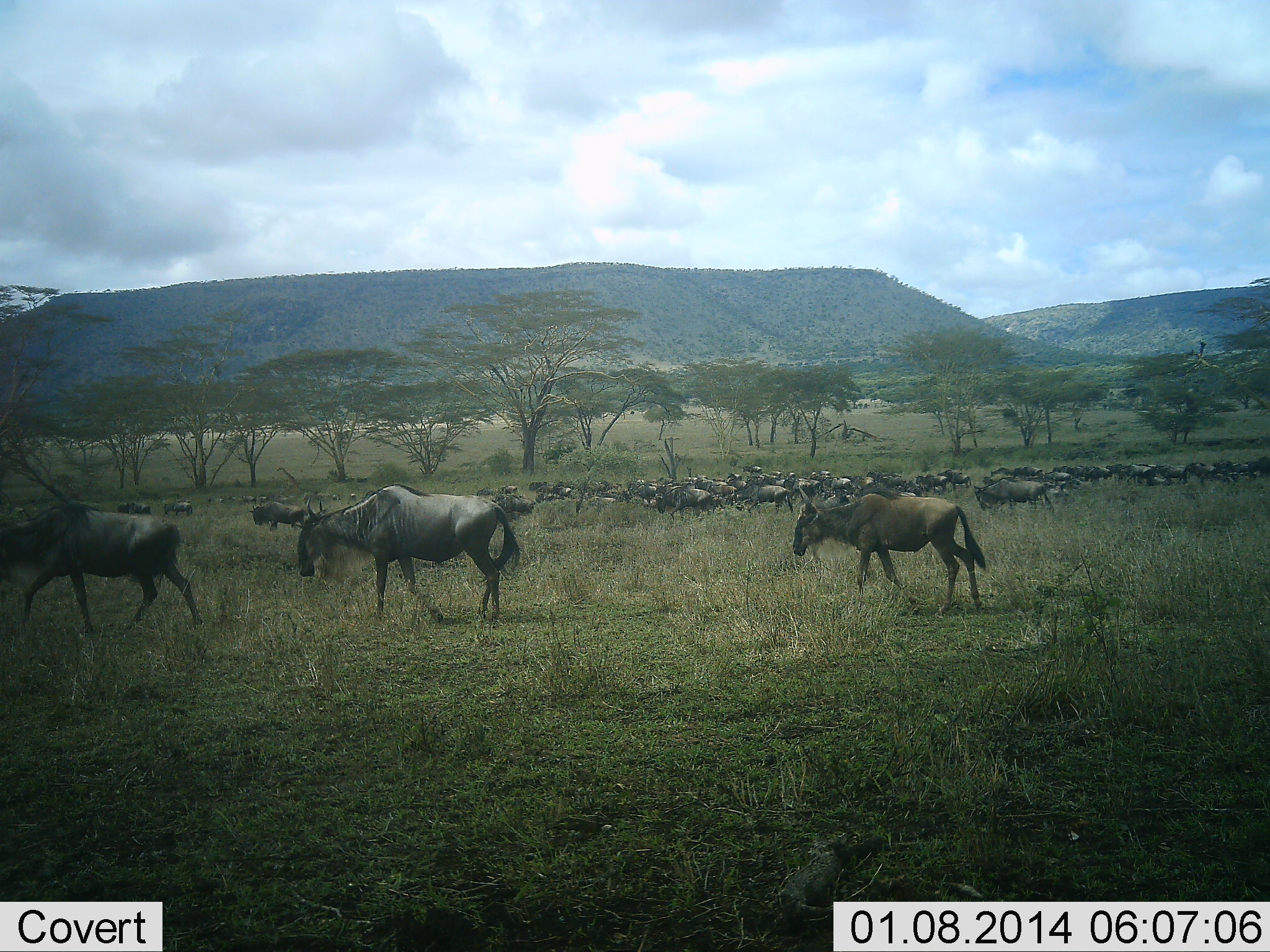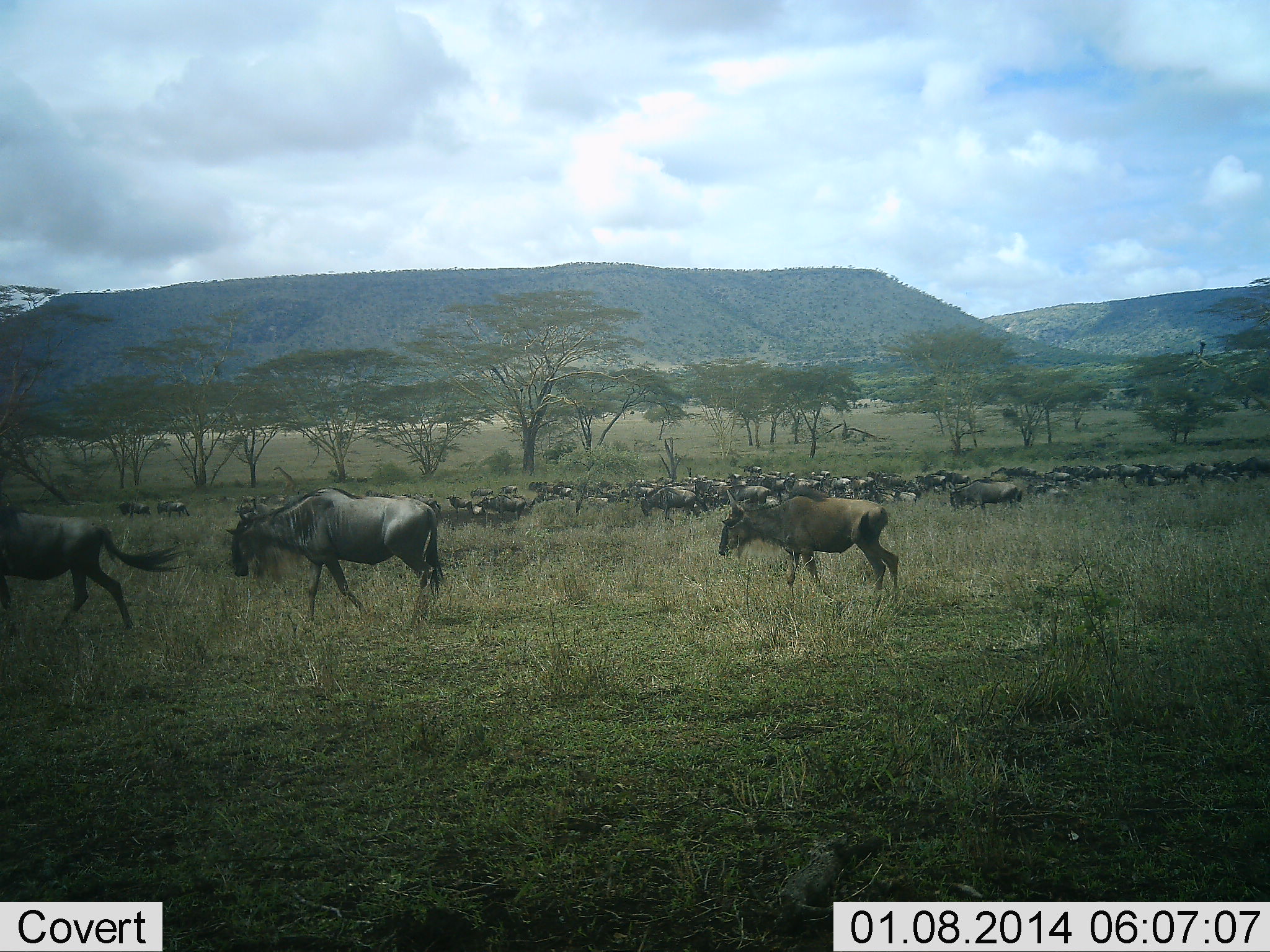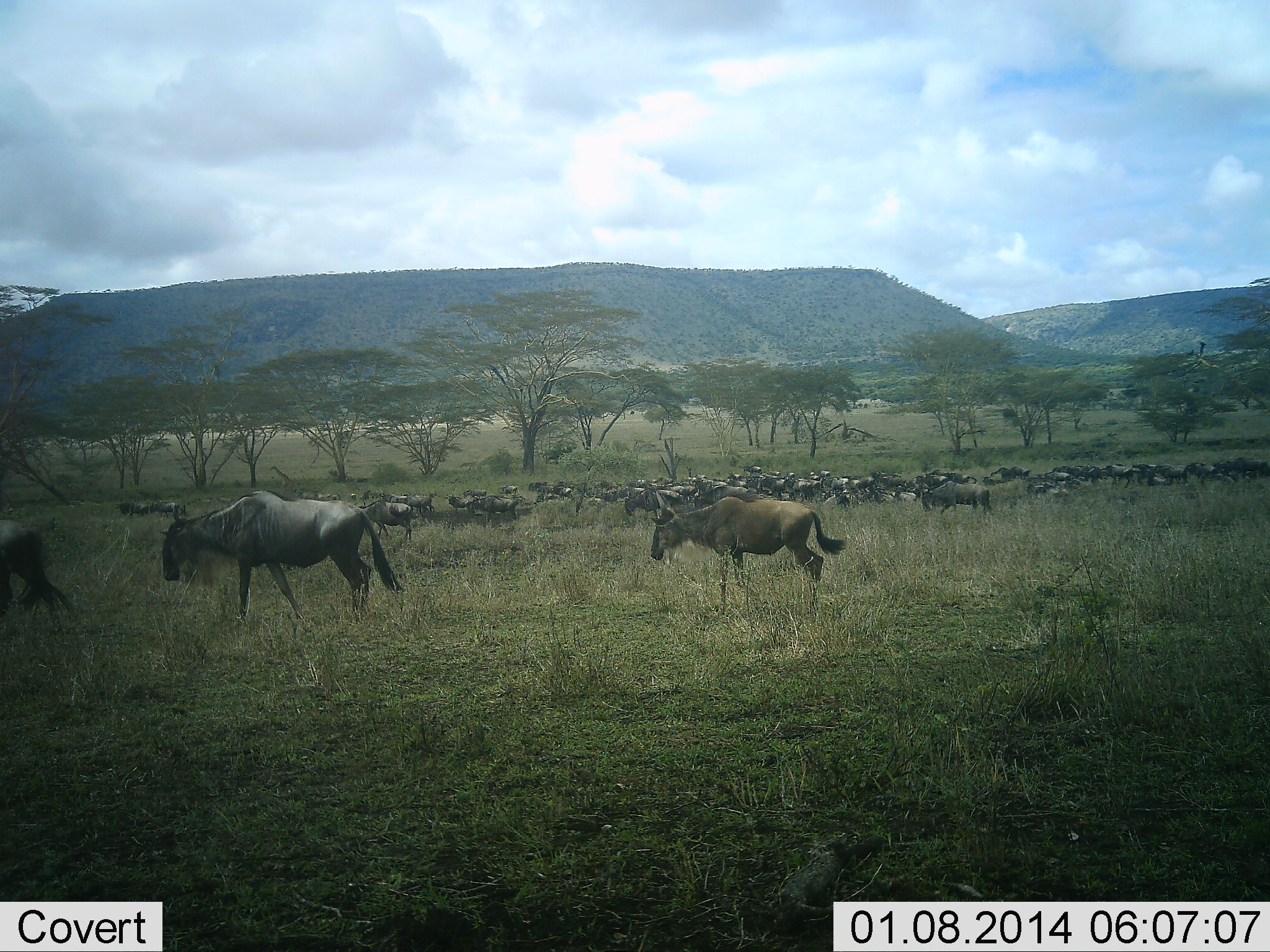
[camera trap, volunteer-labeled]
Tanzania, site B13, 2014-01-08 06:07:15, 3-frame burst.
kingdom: Animalia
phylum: Chordata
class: Mammalia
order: Artiodactyla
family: Bovidae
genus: Connochaetes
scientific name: Connochaetes taurinus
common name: blue wildebeest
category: wildebeest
Wildebeest (blue wildebeest) (Connochaetes taurinus), count 51+. Behavior (volunteer vote fractions): standing 20%, resting 0%, moving 100%, interacting 0%. Young present (vote fraction): 0%. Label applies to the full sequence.